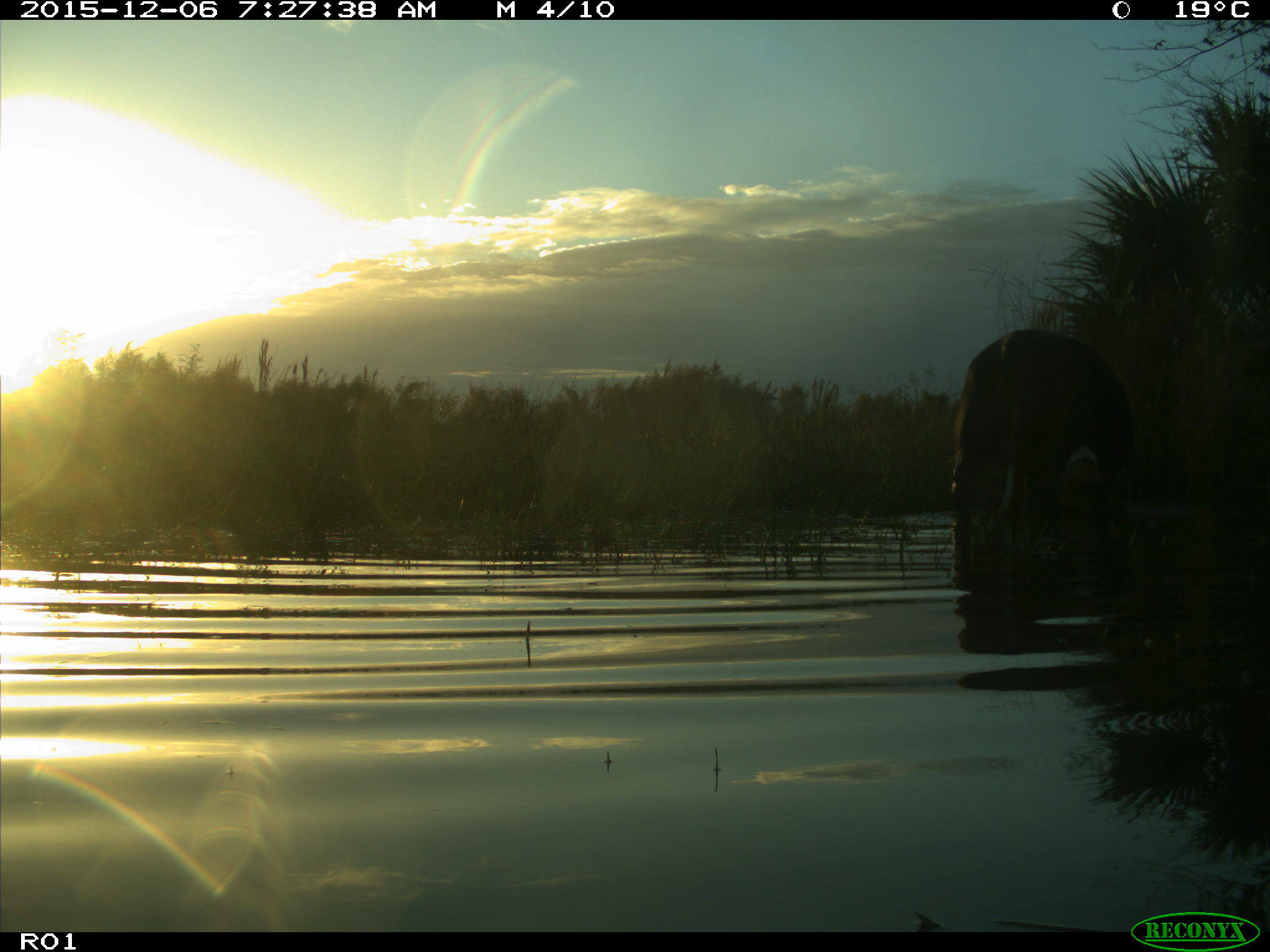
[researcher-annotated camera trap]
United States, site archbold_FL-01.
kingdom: Animalia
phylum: Chordata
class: Mammalia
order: Artiodactyla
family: Bovidae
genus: Bos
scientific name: Bos taurus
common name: domestic cow